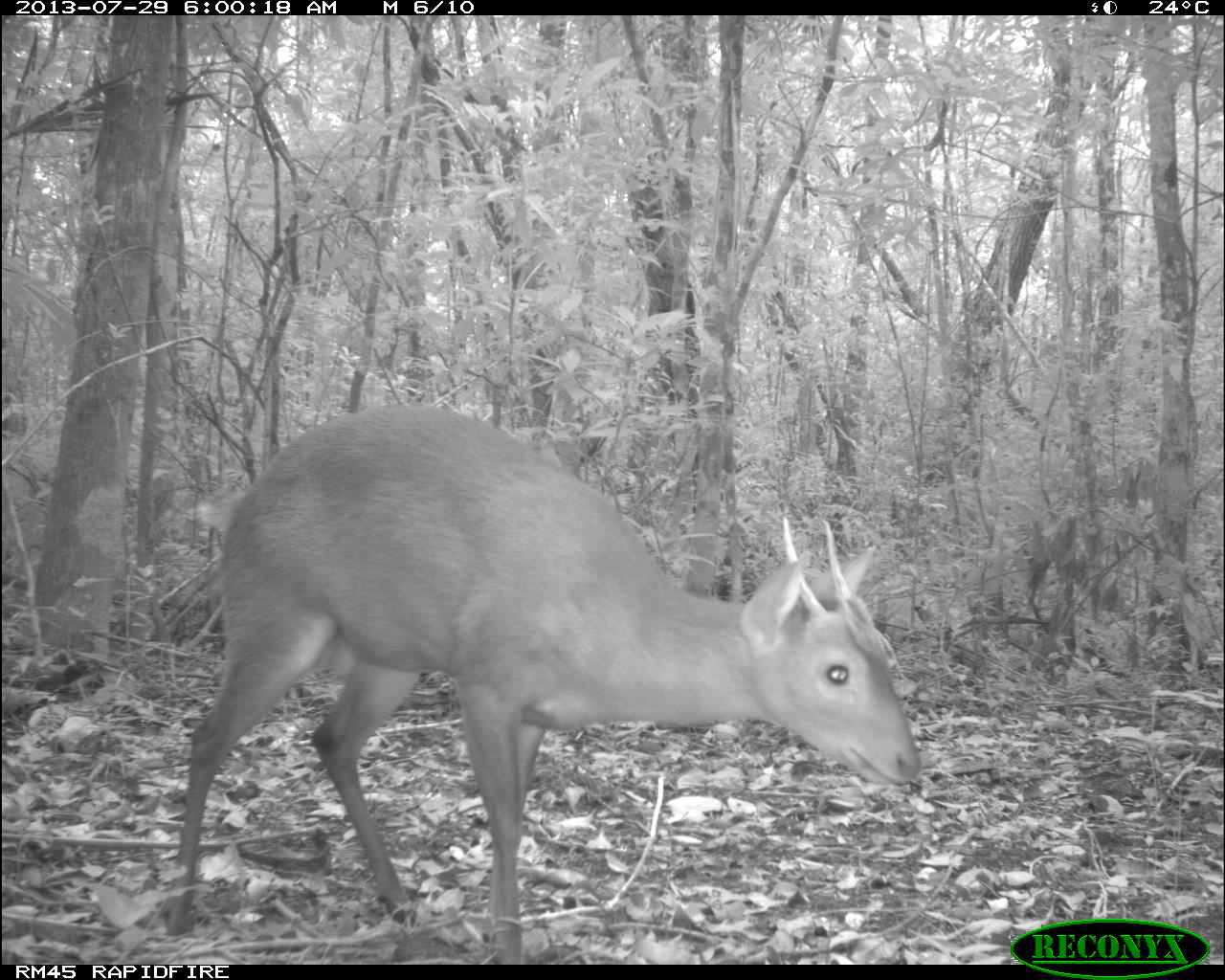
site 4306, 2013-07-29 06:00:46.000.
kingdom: Animalia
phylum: Chordata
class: Mammalia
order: Artiodactyla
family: Cervidae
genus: Mazama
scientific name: Mazama temama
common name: central american red brocket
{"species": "Mazama temama (central american red brocket)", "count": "1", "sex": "male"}